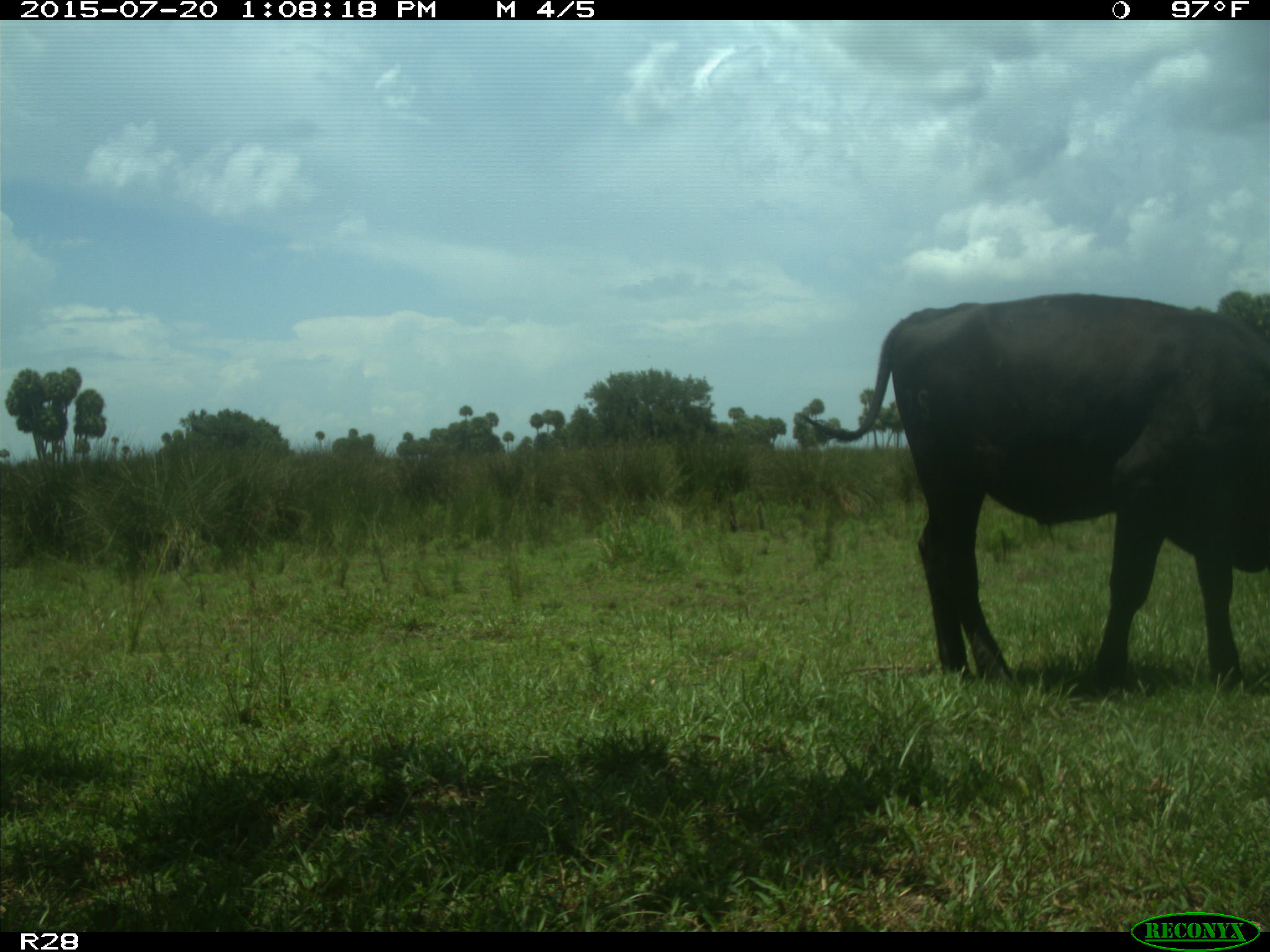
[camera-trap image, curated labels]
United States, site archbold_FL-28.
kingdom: Animalia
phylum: Chordata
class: Mammalia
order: Artiodactyla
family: Bovidae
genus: Bos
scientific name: Bos taurus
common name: domestic cow